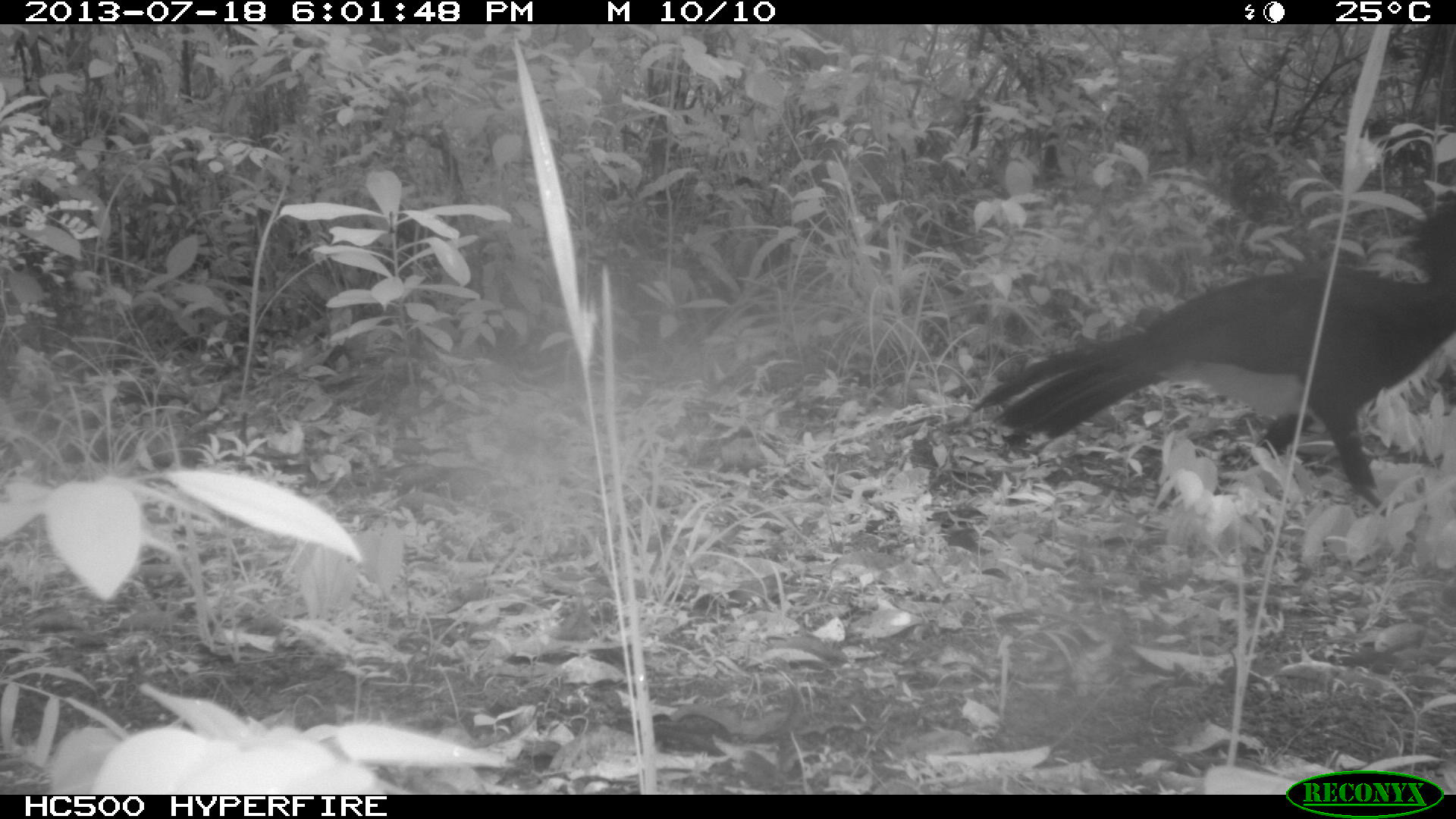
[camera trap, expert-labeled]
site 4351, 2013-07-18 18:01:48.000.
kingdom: Animalia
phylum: Chordata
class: Aves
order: Galliformes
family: Cracidae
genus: Crax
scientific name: Crax rubra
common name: great curassow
Crax rubra (great curassow), count 5.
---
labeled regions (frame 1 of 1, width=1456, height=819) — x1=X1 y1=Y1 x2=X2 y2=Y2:
crax rubra: x1=969 y1=204 x2=1455 y2=511